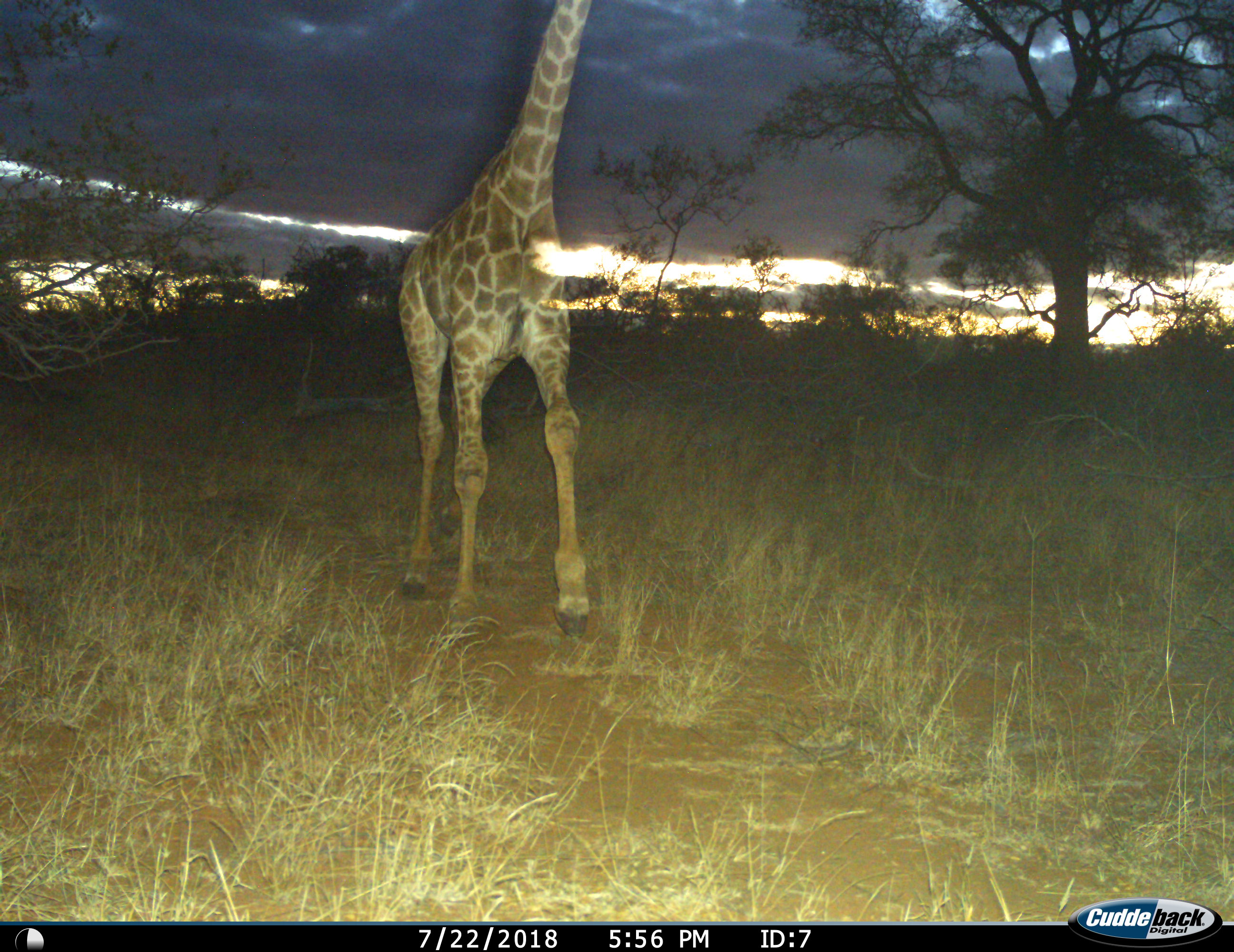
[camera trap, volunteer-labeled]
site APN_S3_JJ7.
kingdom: Animalia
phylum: Chordata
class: Mammalia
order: Artiodactyla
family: Giraffidae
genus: Giraffa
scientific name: Giraffa camelopardalis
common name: giraffe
Giraffe (Giraffa camelopardalis), count 1. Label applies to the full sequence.